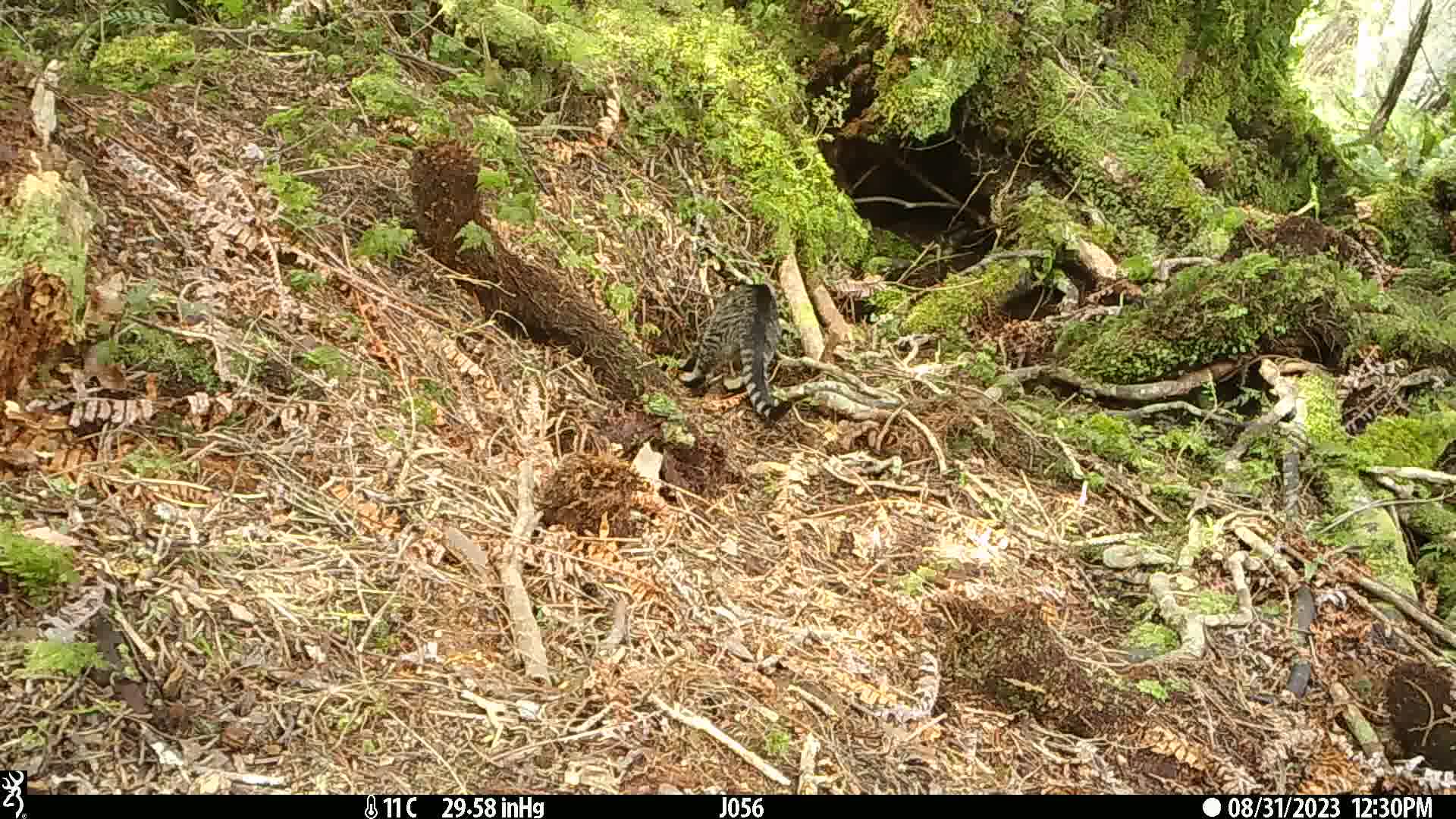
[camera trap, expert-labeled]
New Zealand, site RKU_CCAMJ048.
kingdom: Animalia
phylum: Chordata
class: Mammalia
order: Carnivora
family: Felidae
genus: Felis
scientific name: Felis catus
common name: domestic cat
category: cat